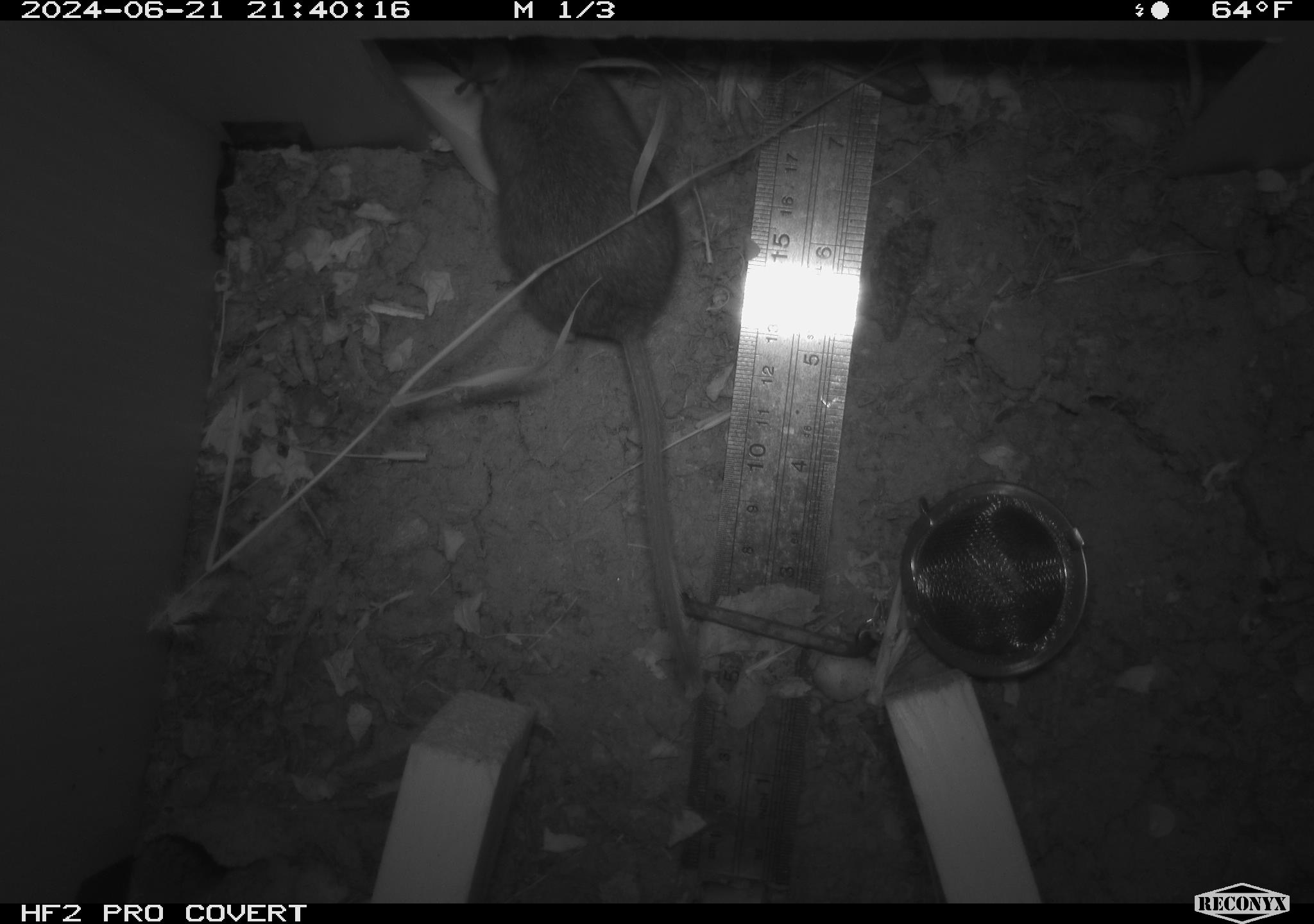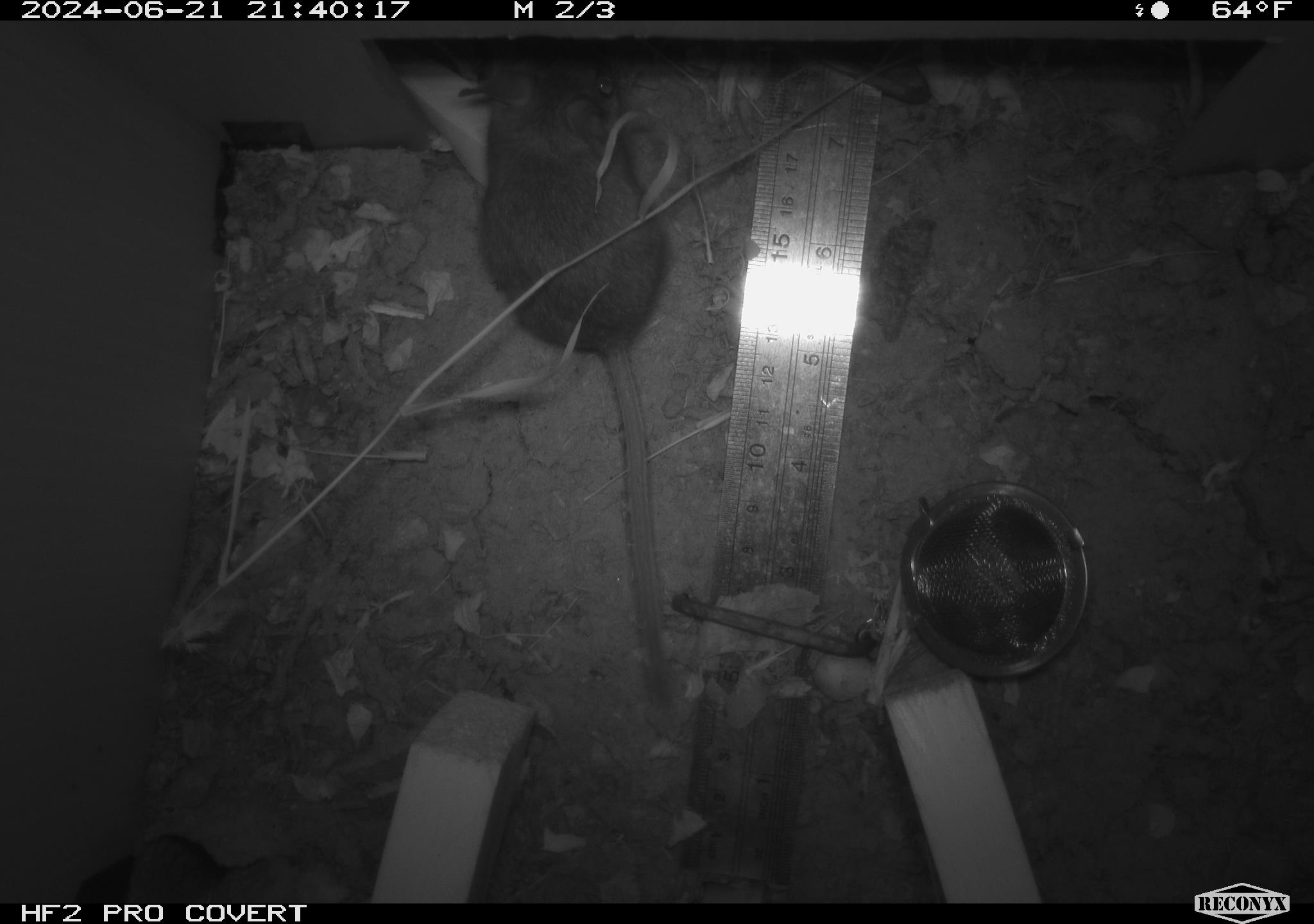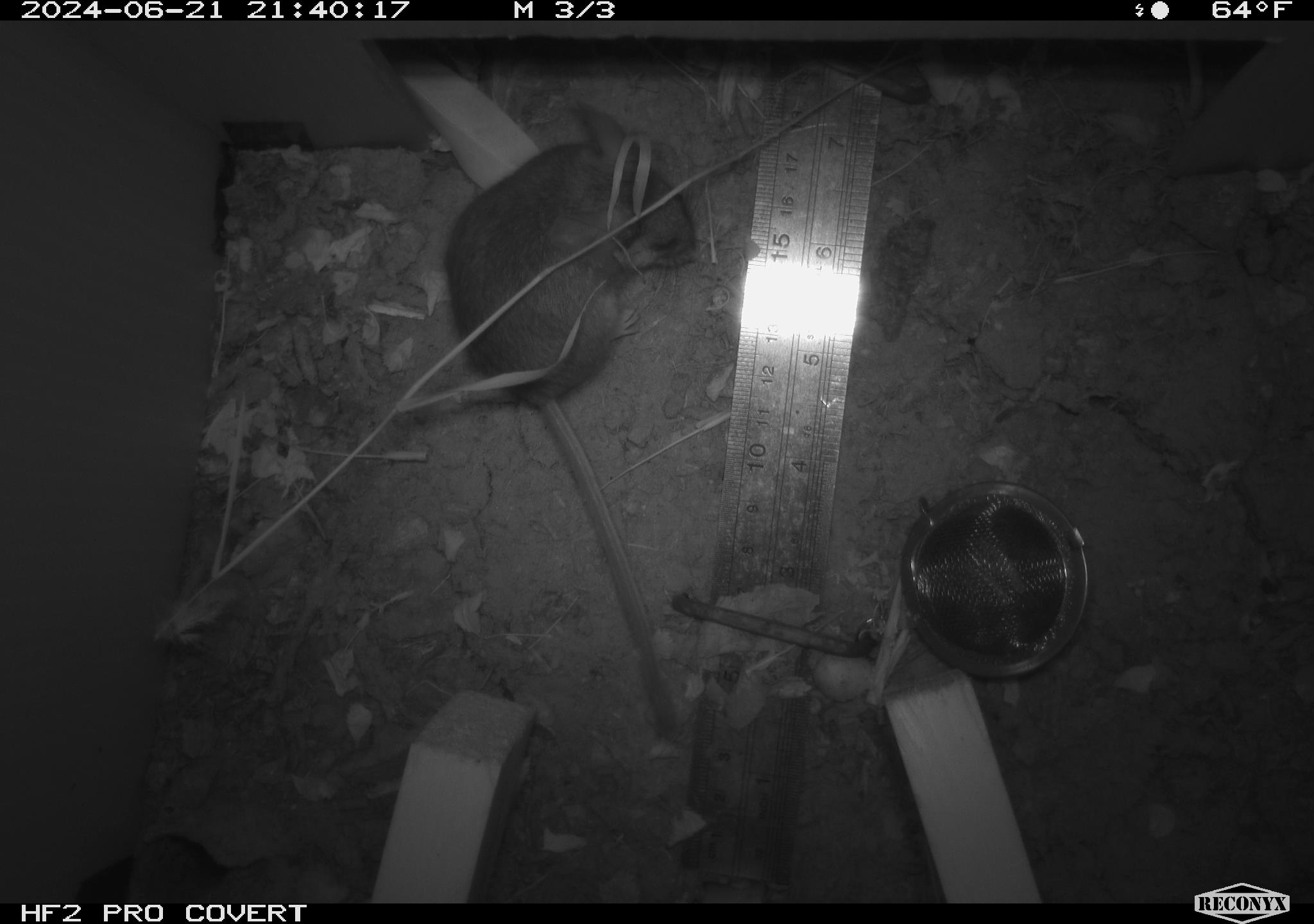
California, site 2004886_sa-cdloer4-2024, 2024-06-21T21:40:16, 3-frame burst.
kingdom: Animalia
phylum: Chordata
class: Mammalia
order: Rodentia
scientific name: Rodentia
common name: rodent